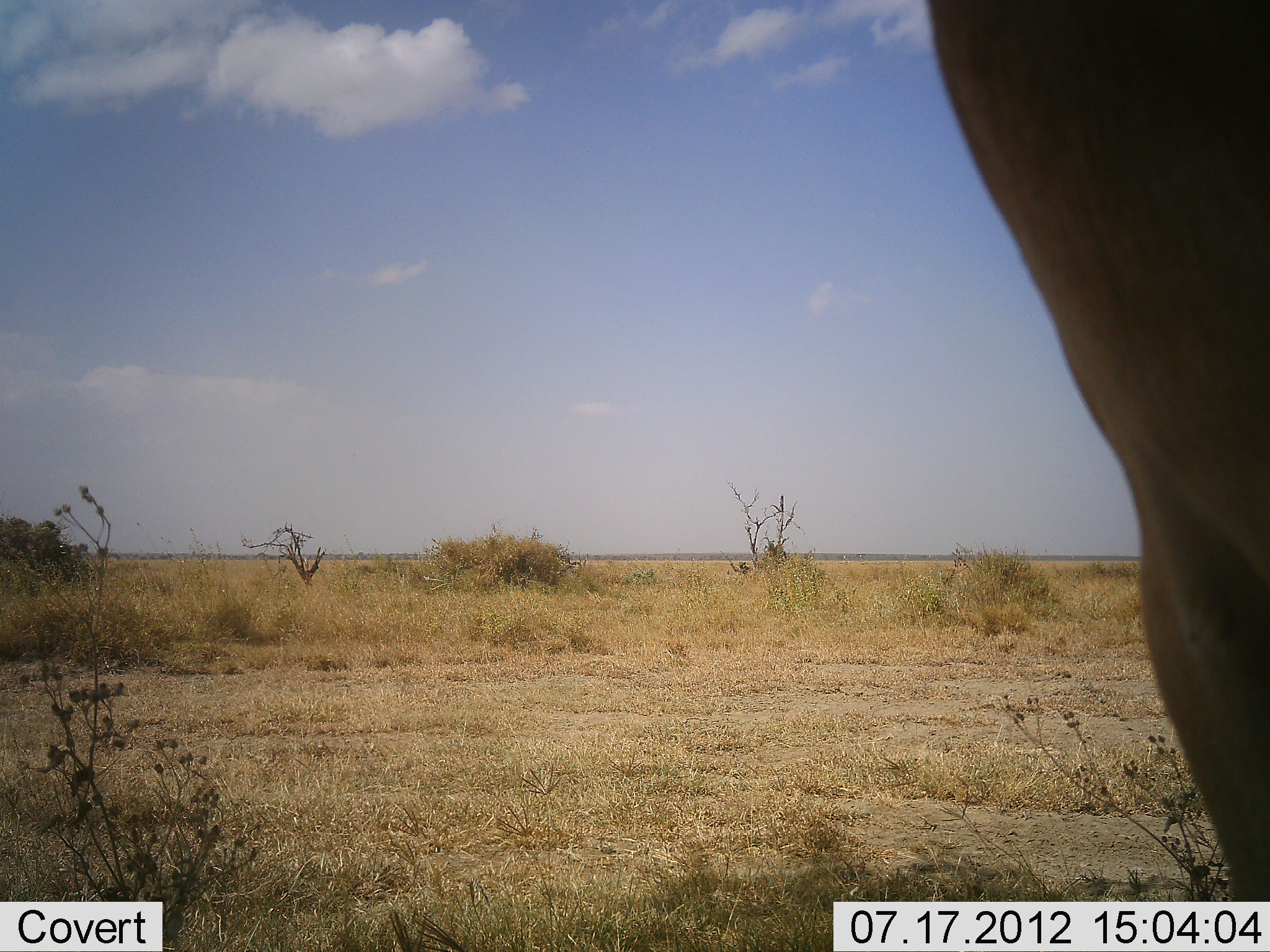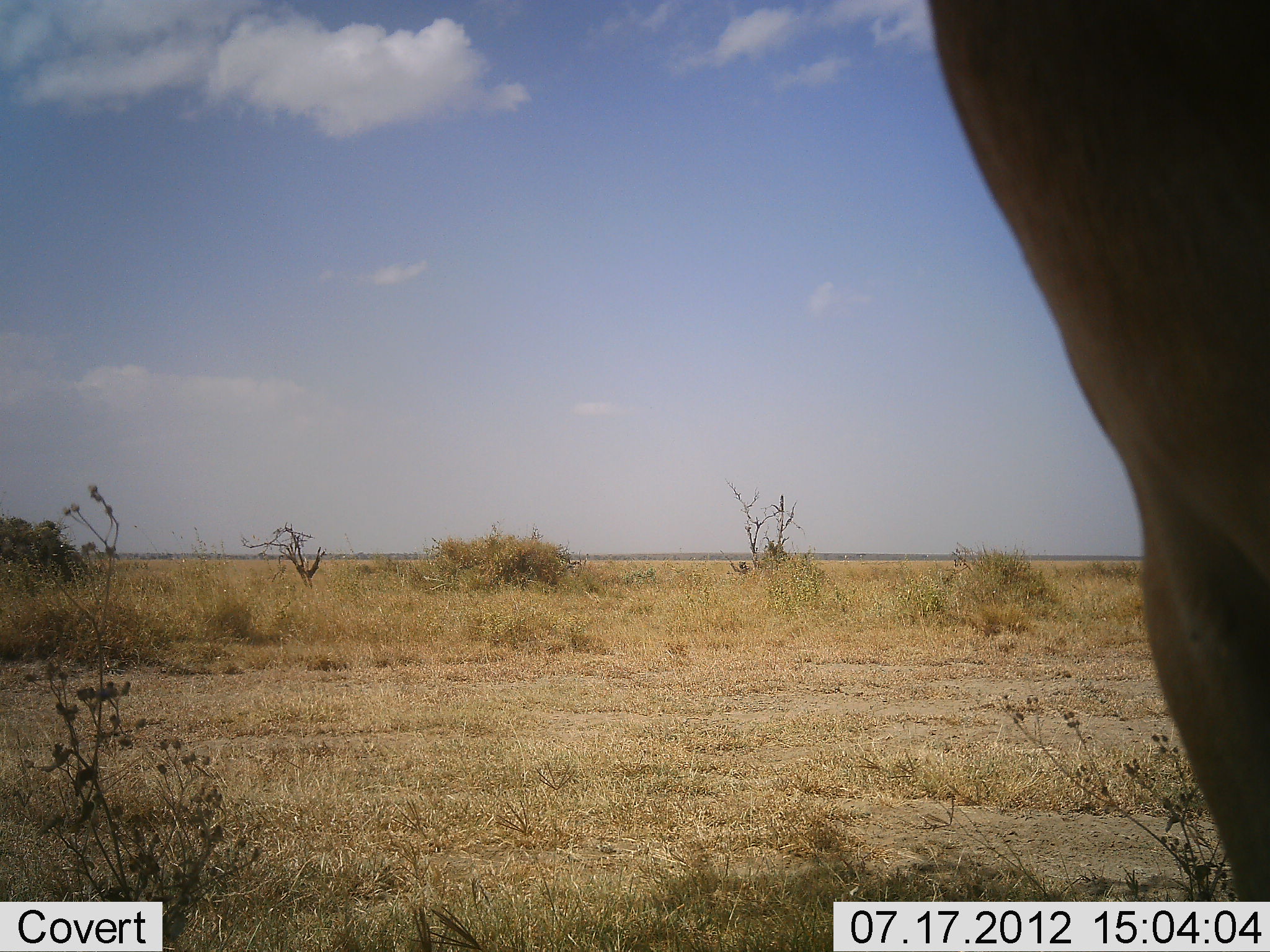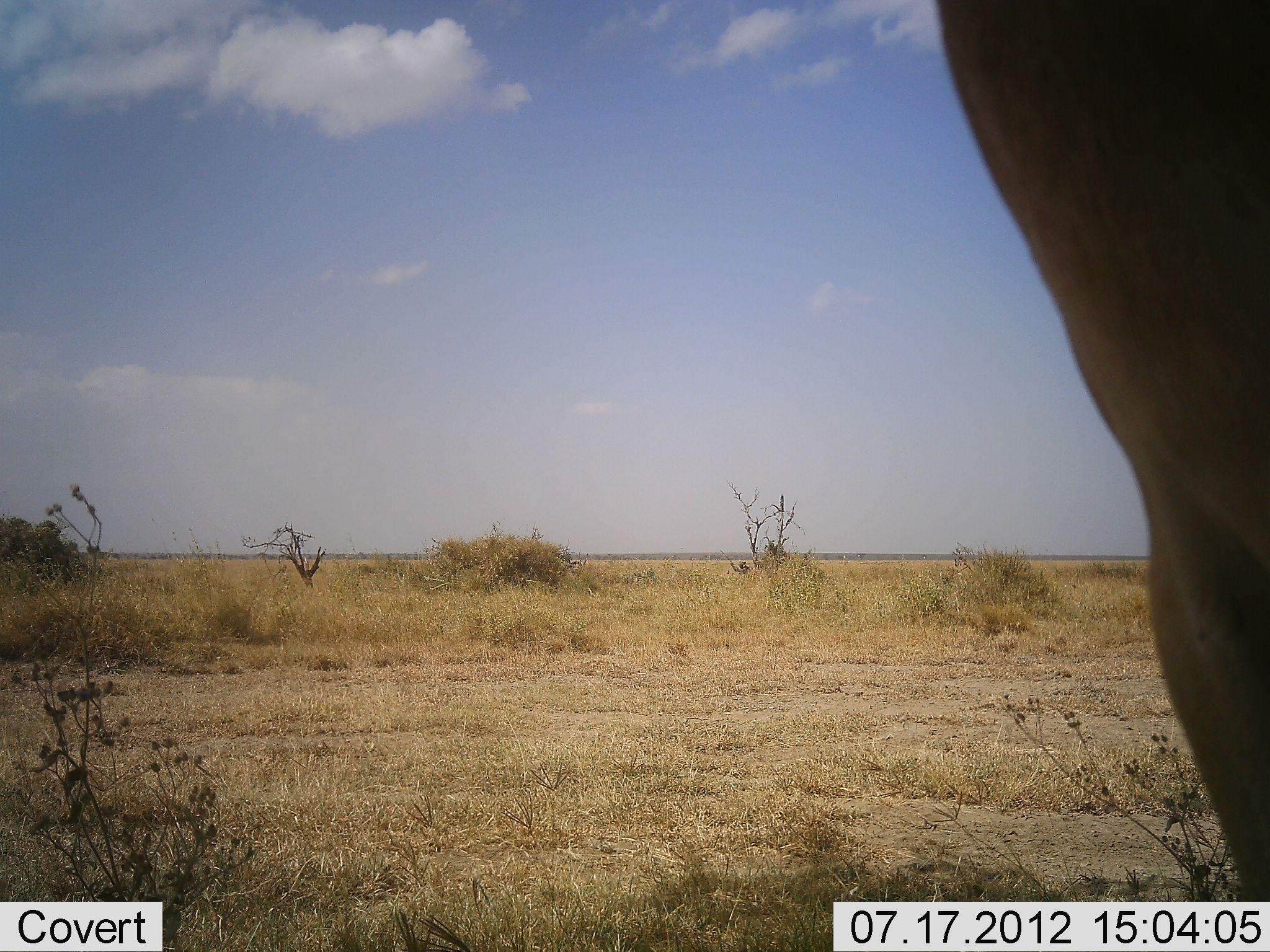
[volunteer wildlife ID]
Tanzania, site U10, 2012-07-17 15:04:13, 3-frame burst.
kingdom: Animalia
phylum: Chordata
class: Mammalia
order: Artiodactyla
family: Bovidae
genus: Alcelaphus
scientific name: Alcelaphus buselaphus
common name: hartebeest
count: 1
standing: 100%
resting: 0%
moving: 0%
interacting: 0%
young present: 0%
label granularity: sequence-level